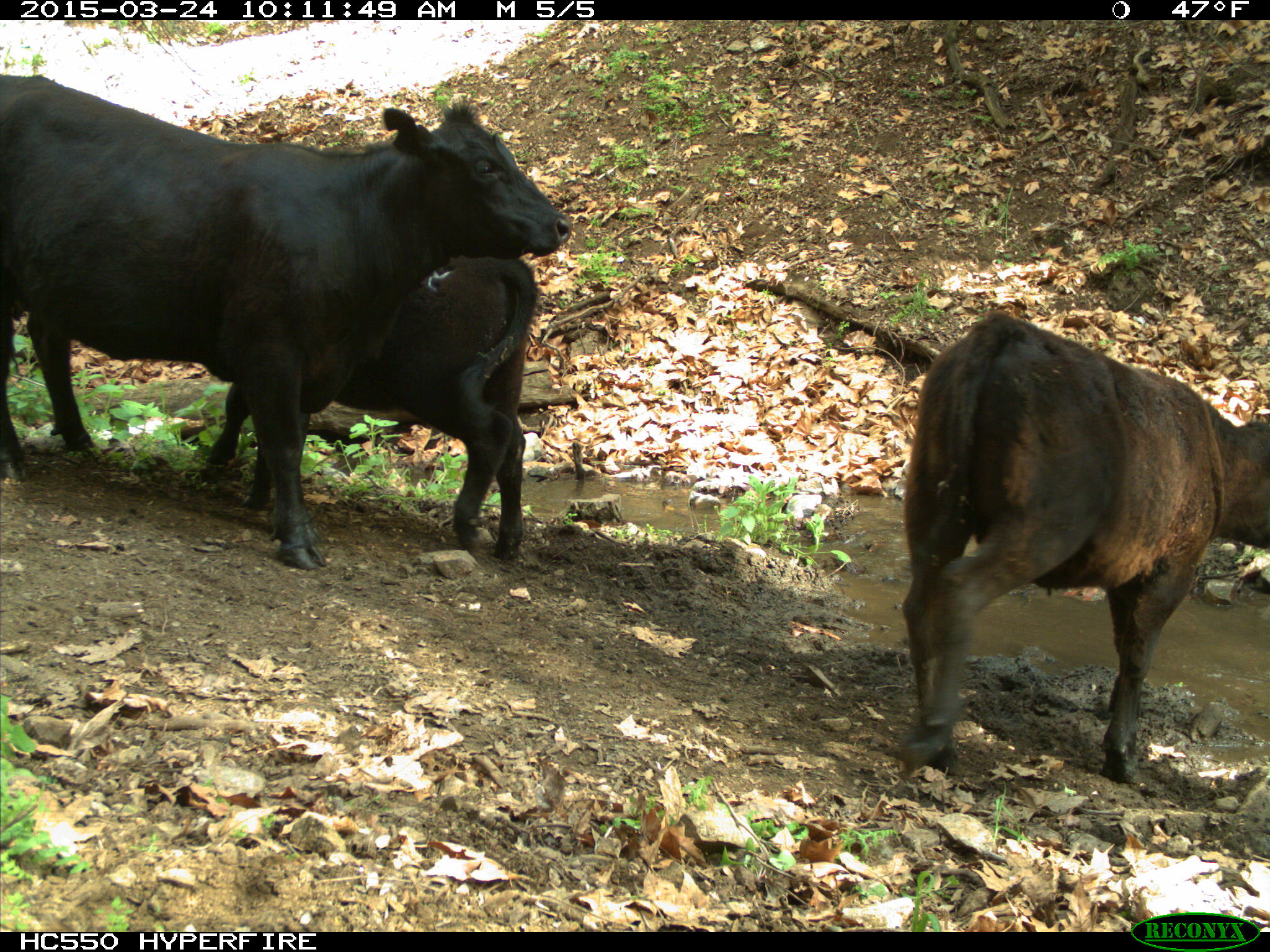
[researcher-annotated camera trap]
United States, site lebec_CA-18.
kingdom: Animalia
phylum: Chordata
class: Mammalia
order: Artiodactyla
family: Bovidae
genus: Bos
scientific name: Bos taurus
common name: domestic cow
Bos taurus (domestic cow).